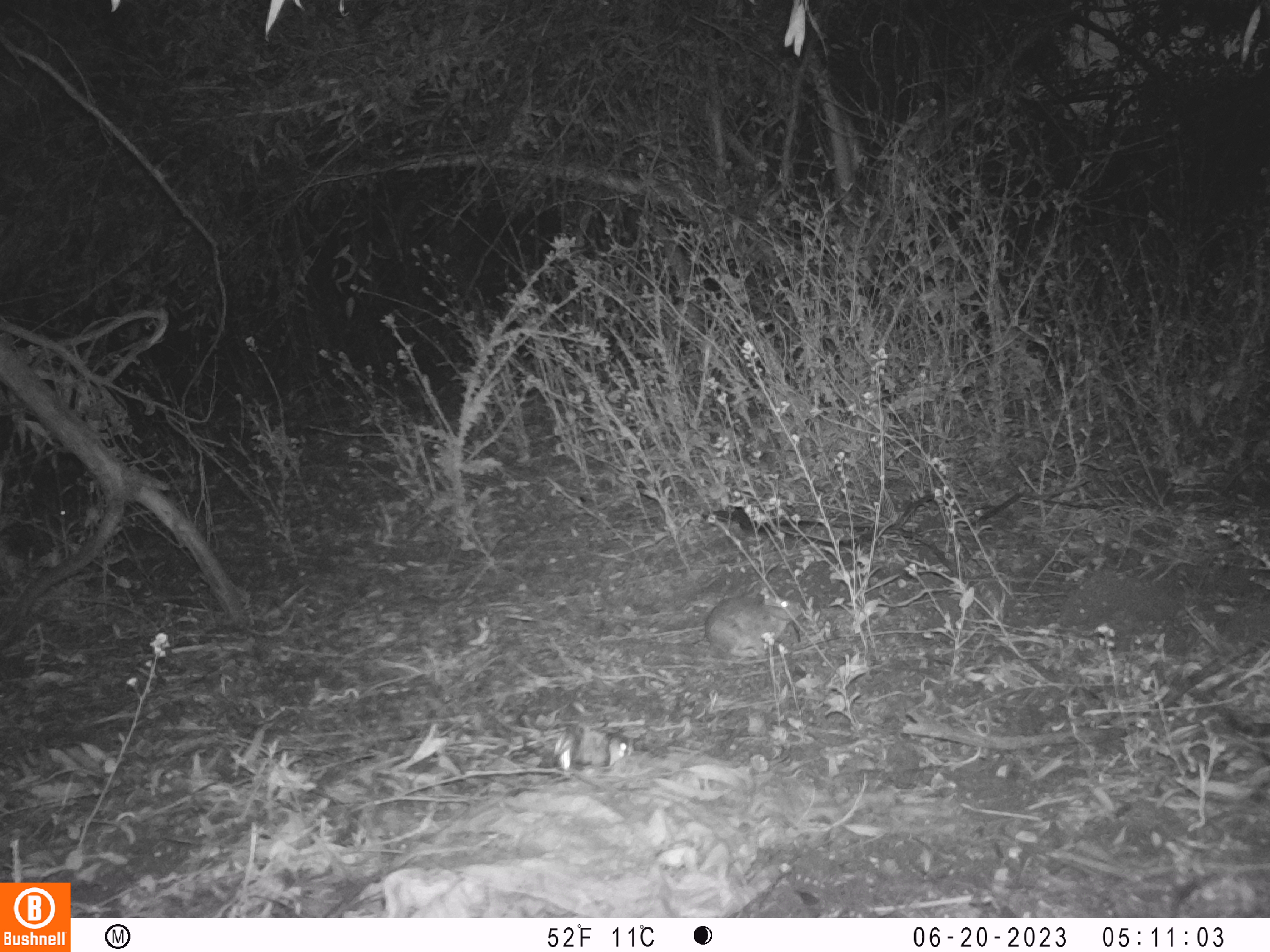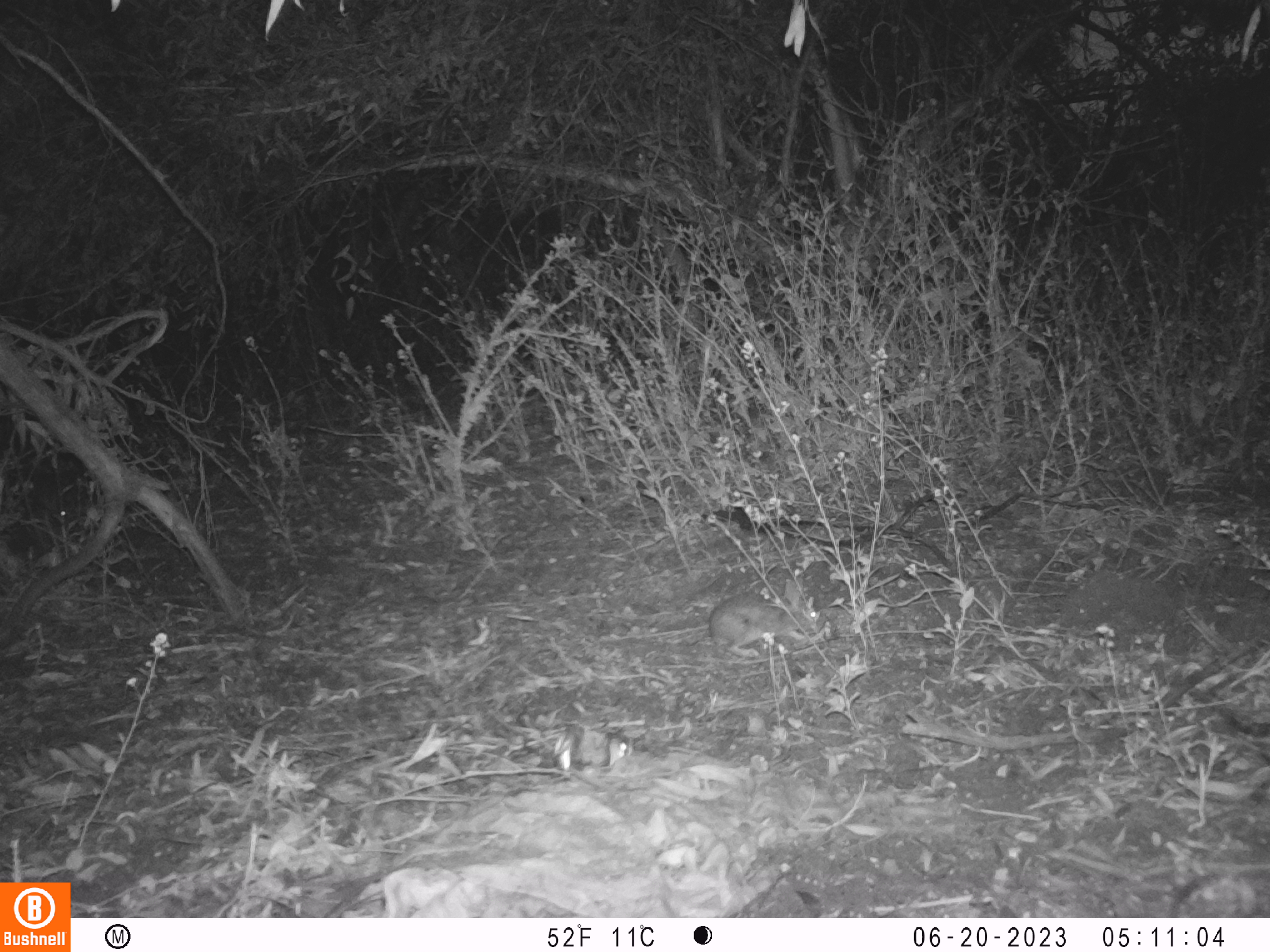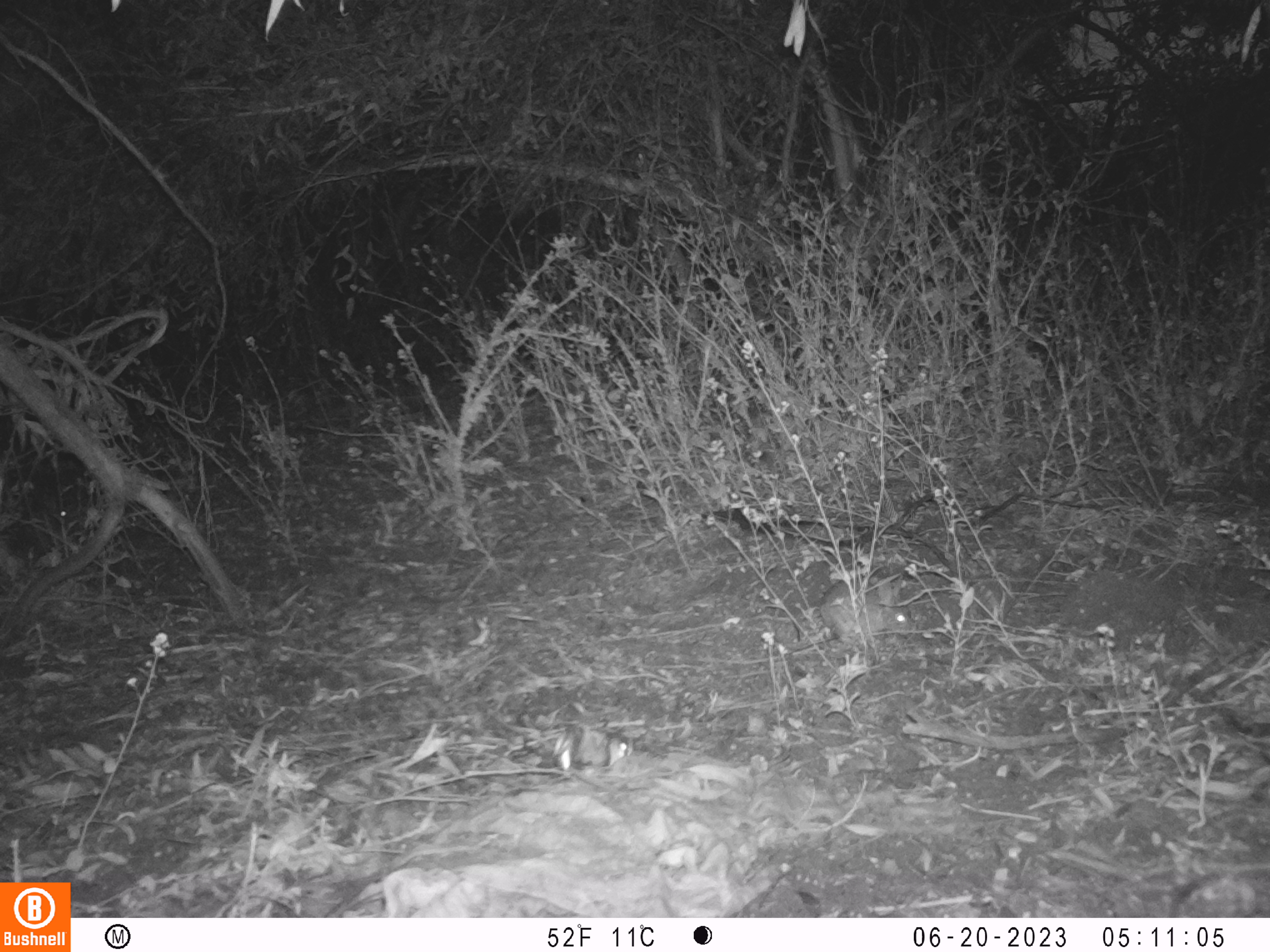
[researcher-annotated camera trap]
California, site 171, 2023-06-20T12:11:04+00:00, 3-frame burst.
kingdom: Animalia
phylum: Chordata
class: Mammalia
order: Lagomorpha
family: Leporidae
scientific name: Leporidae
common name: rabbit